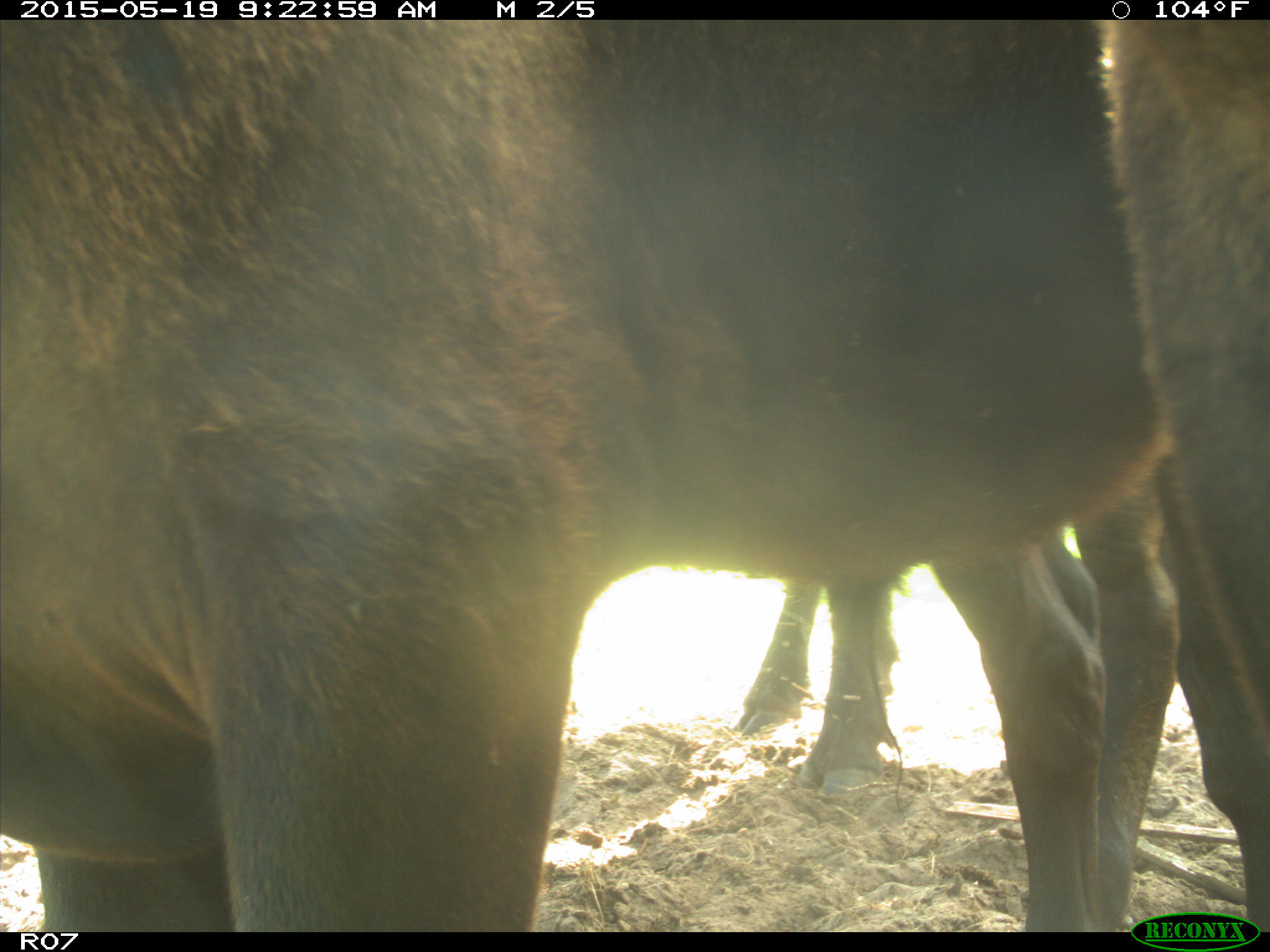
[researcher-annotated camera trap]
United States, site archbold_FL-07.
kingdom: Animalia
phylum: Chordata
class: Mammalia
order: Artiodactyla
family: Bovidae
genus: Bos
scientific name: Bos taurus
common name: domestic cow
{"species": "Bos taurus (domestic cow)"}